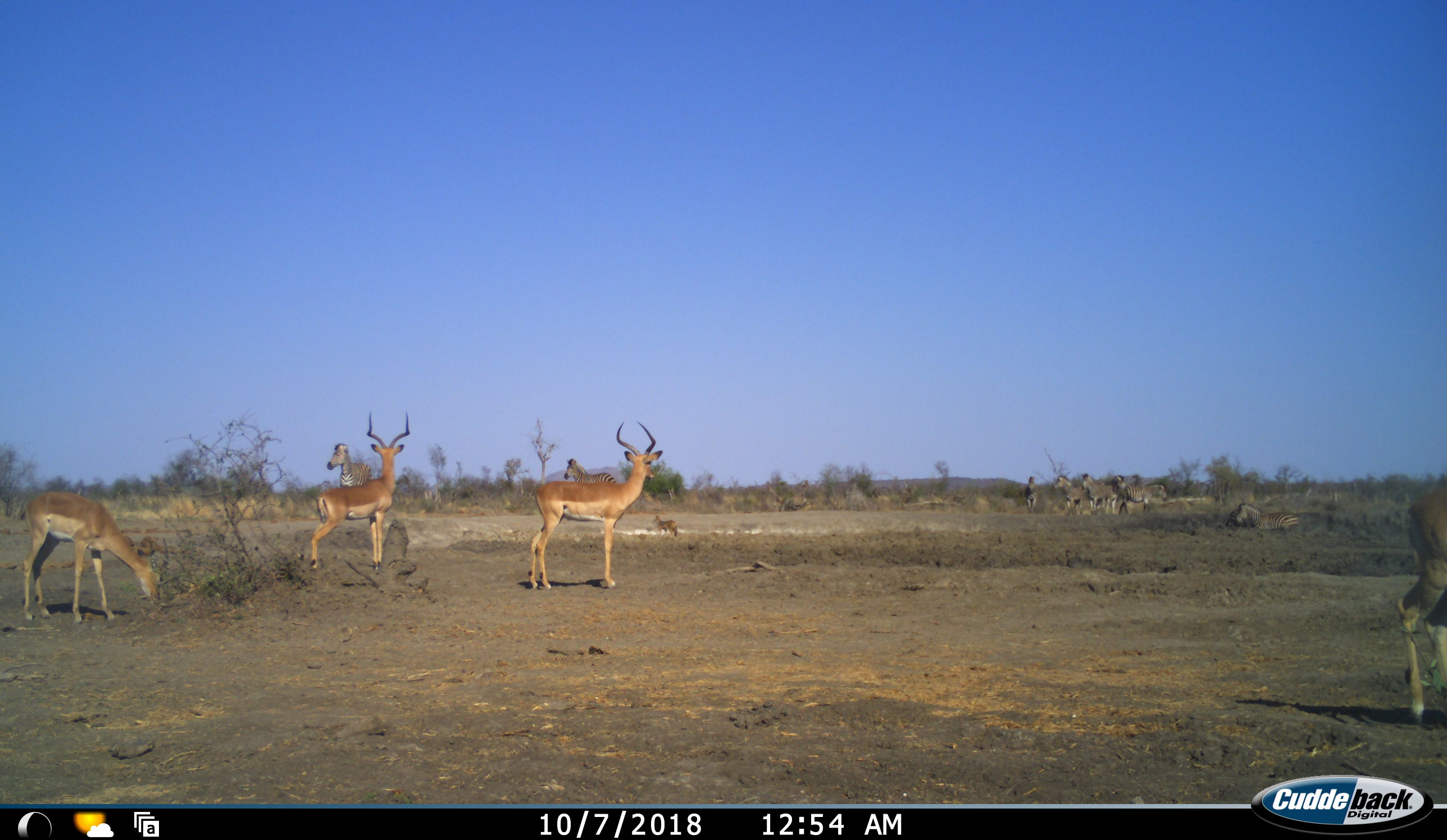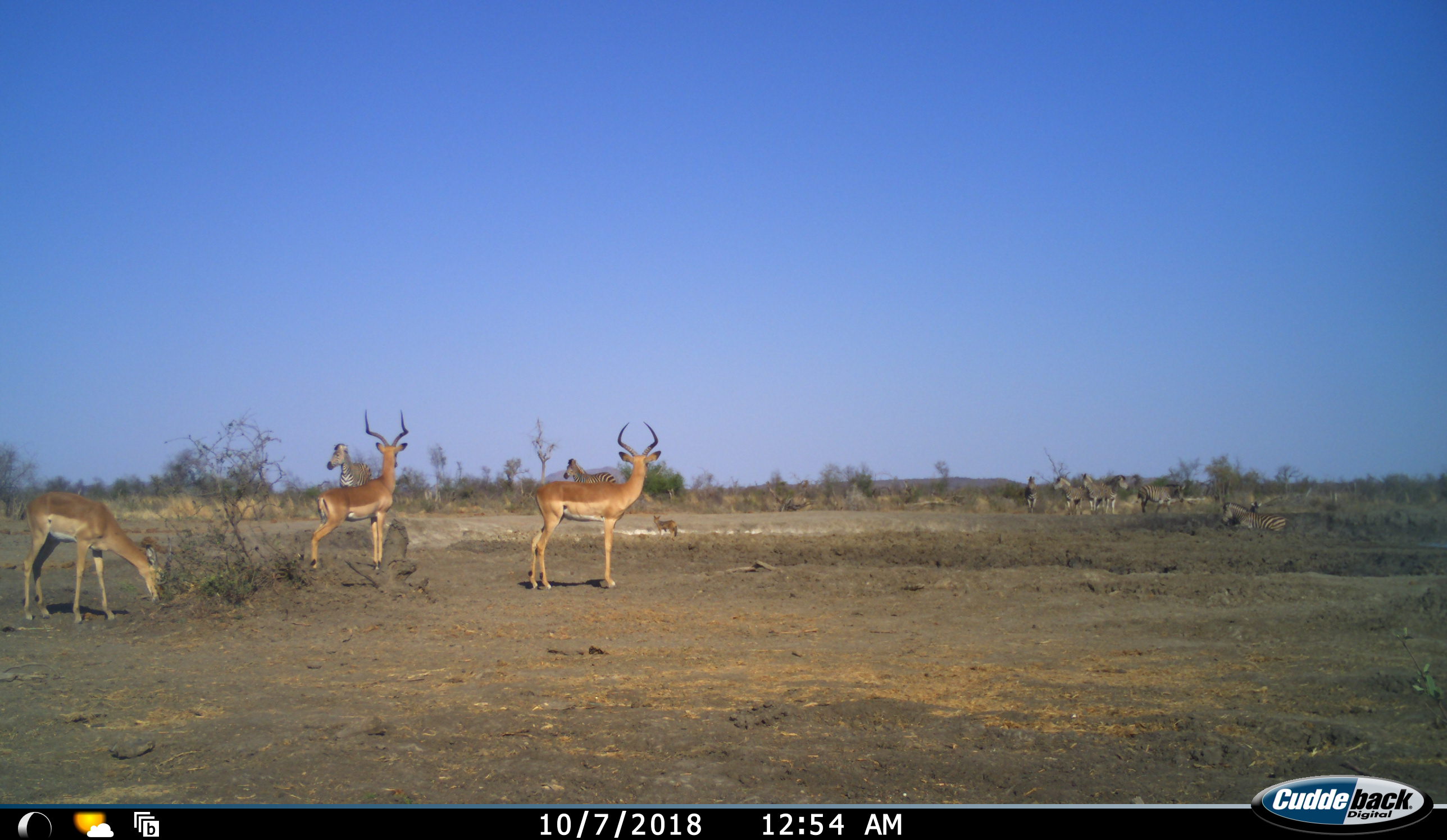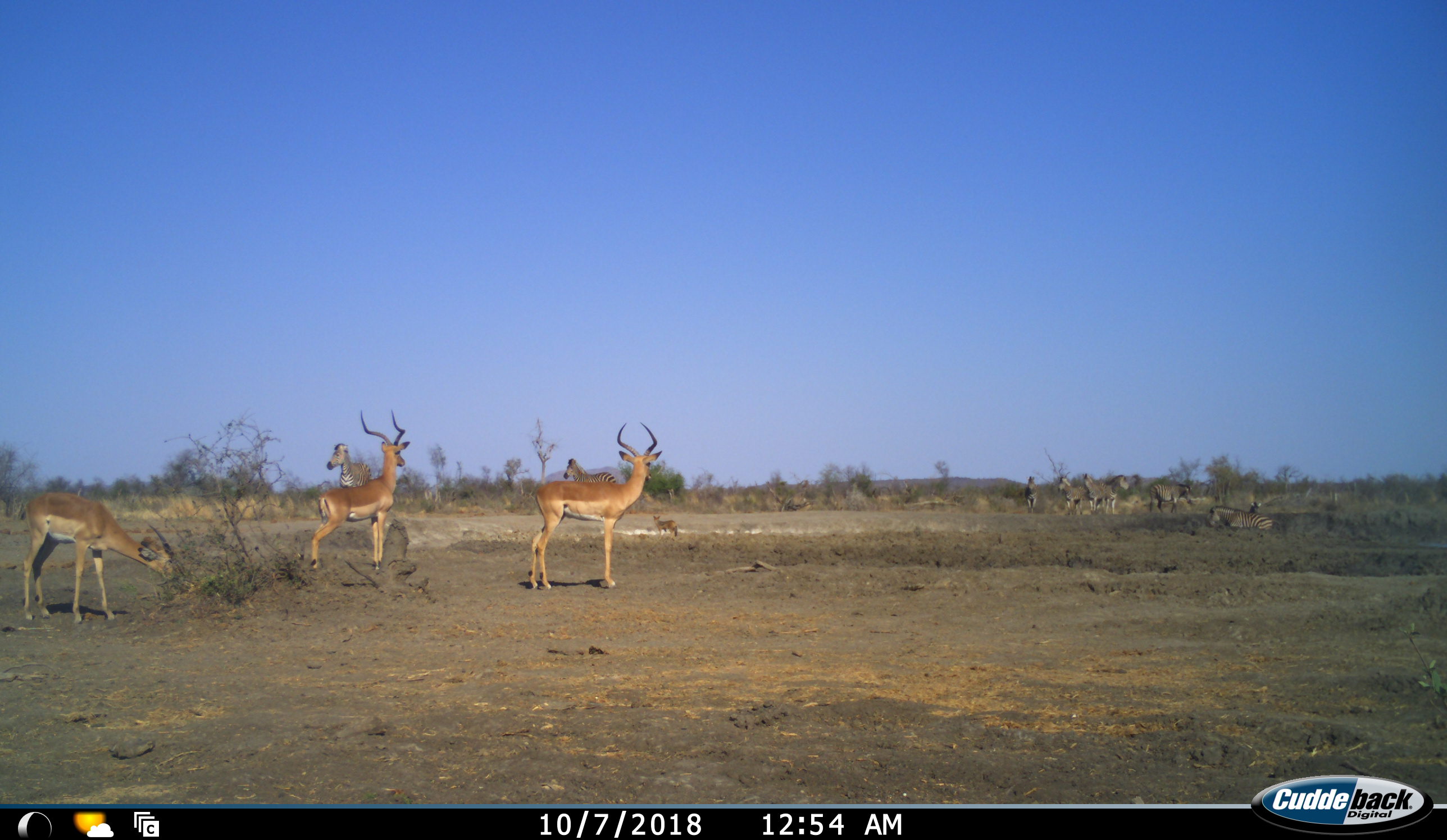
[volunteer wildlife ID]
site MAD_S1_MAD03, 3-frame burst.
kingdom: Animalia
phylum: Chordata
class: Mammalia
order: Artiodactyla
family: Bovidae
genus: Aepyceros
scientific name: Aepyceros melampus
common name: impala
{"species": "impala (Aepyceros melampus)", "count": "4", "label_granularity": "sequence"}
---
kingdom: Animalia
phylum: Chordata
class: Mammalia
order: Carnivora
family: Canidae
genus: Lupulella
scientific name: Lupulella mesomelas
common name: black-backed jackal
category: jackalblackbacked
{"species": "jackalblackbacked (black-backed jackal) (Lupulella mesomelas)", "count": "1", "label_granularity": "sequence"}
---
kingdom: Animalia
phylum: Chordata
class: Mammalia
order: Perissodactyla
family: Equidae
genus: Equus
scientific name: Equus quagga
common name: plains zebra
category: zebraplains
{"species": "zebraplains (plains zebra) (Equus quagga)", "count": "8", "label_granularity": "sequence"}